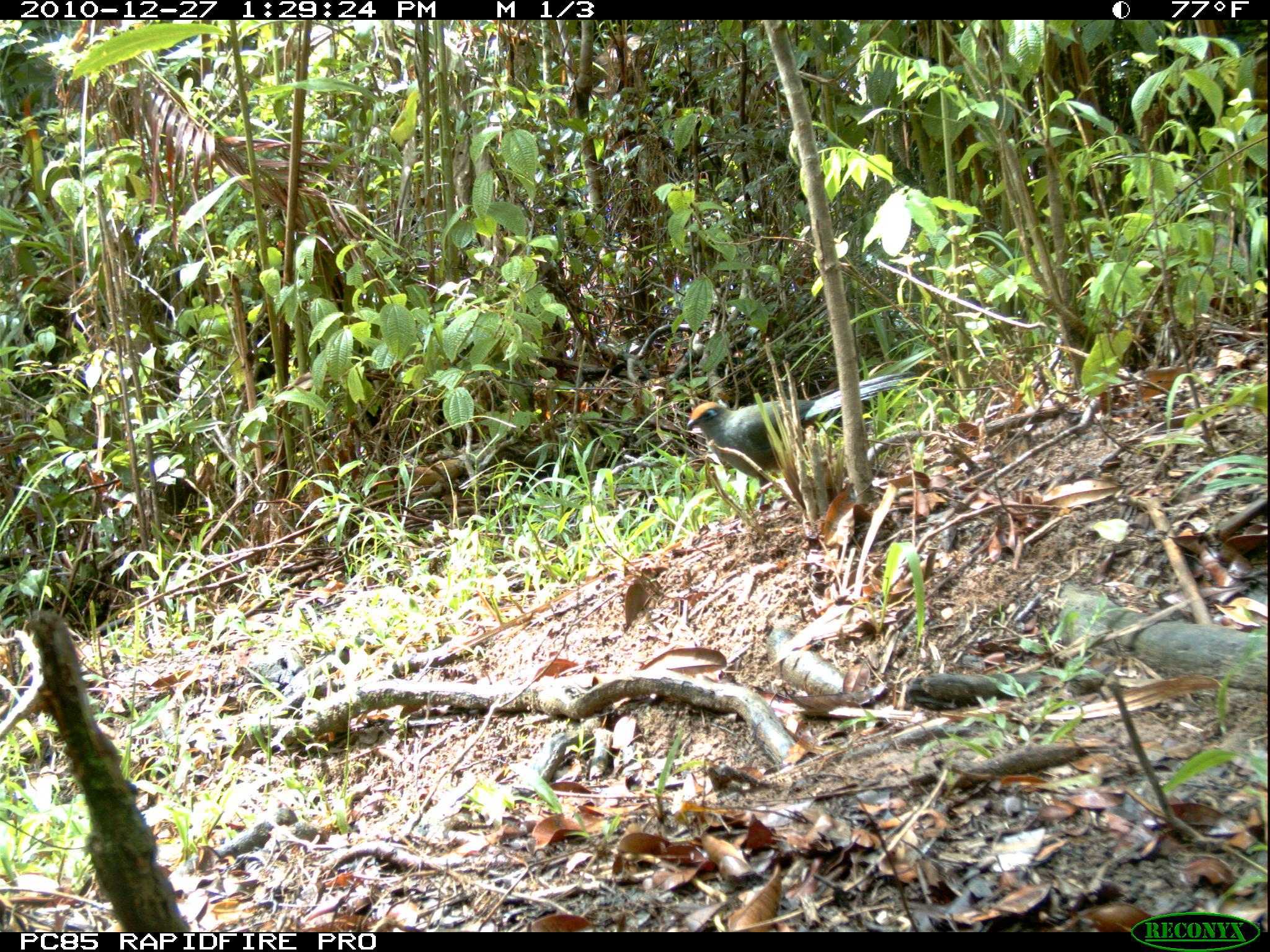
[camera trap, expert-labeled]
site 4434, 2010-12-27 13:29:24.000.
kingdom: Animalia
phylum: Chordata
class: Aves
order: Cuculiformes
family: Cuculidae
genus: Coua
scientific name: Coua ruficeps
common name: red-capped coua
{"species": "Coua ruficeps (red-capped coua)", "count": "1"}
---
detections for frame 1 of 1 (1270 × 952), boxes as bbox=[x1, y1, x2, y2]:
coua ruficeps: bbox=[686, 371, 918, 512]